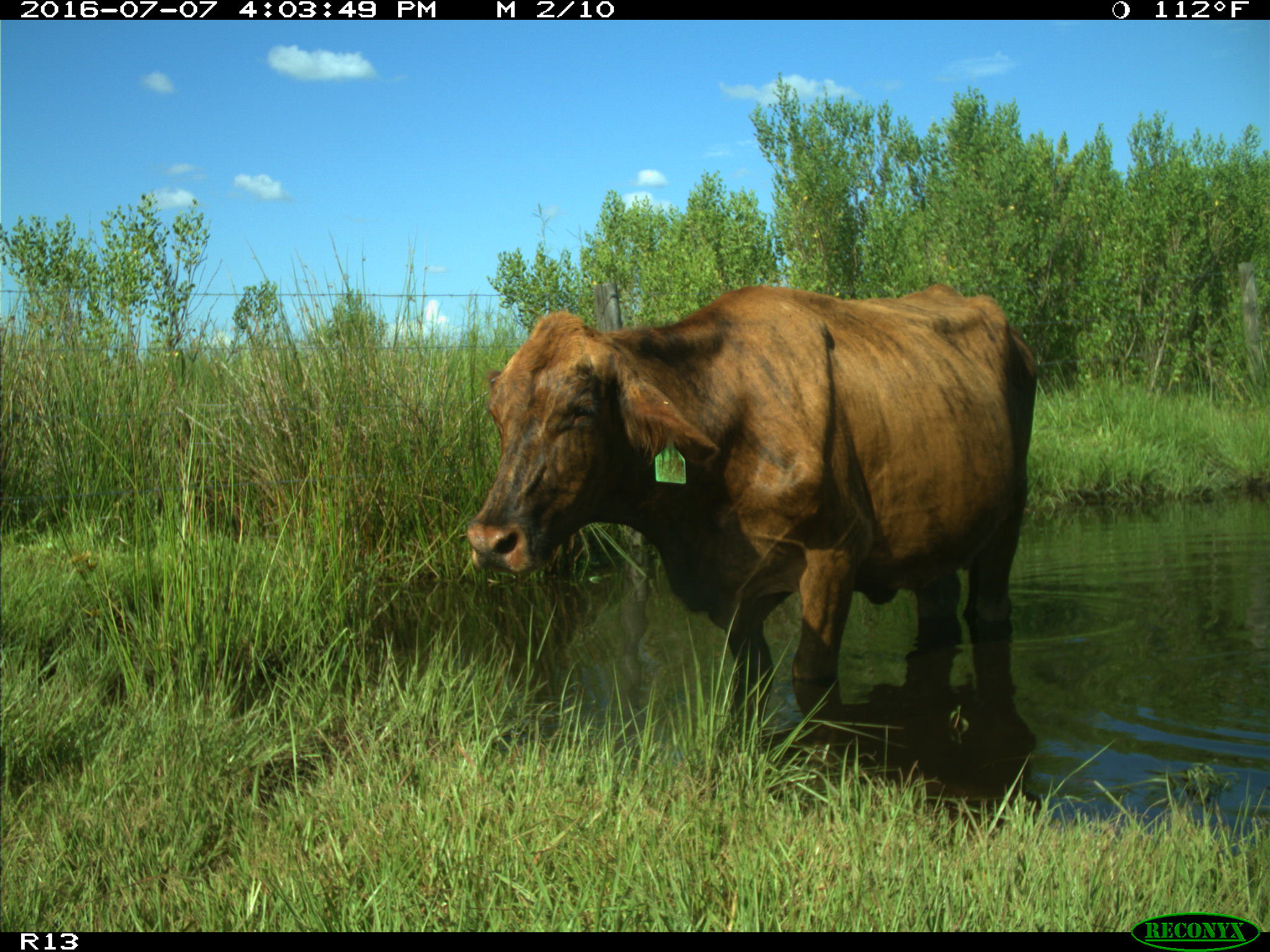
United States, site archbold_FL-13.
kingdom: Animalia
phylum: Chordata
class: Mammalia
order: Artiodactyla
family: Bovidae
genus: Bos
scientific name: Bos taurus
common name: domestic cow